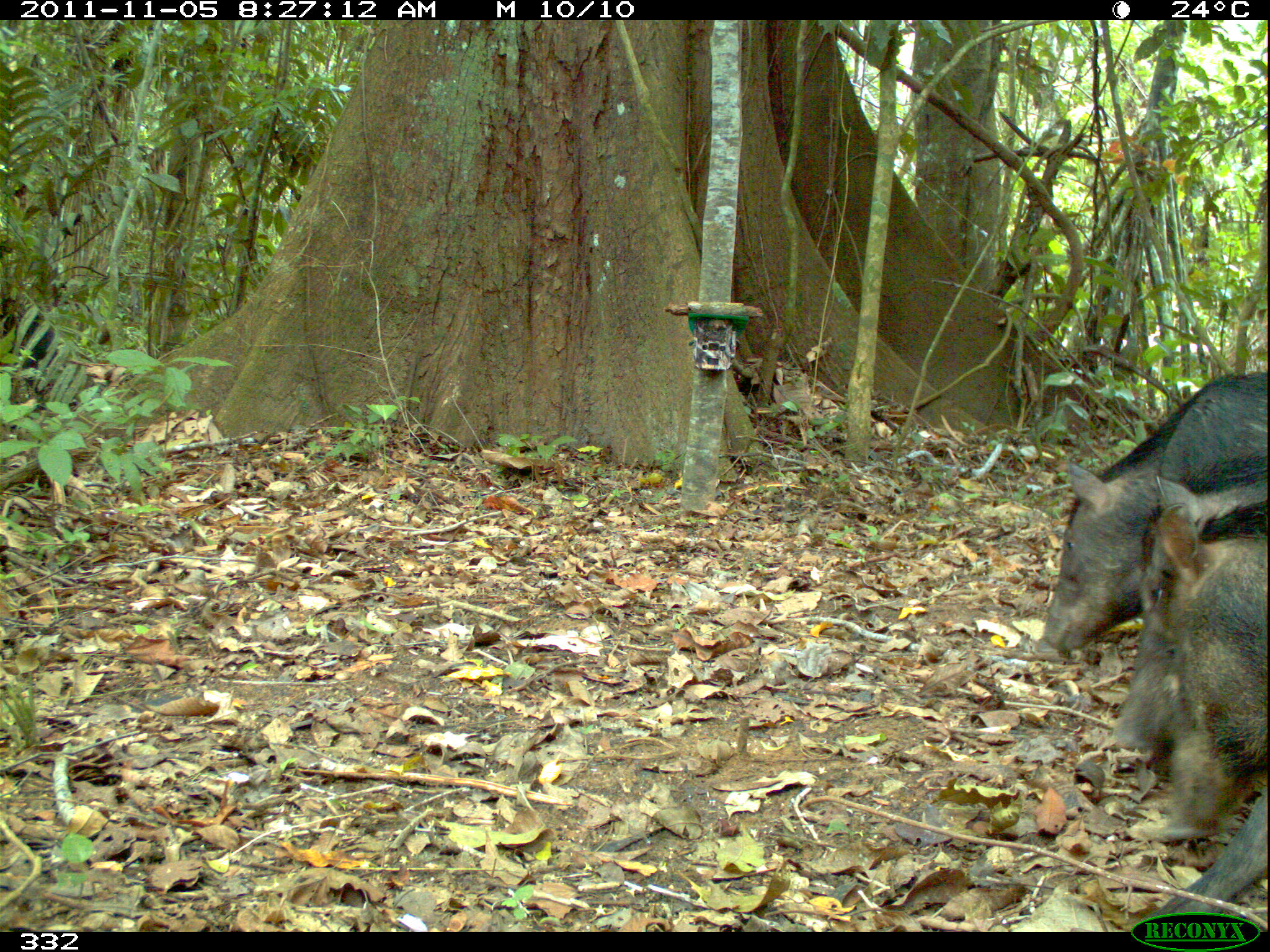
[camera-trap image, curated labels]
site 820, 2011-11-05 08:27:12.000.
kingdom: Animalia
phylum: Chordata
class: Mammalia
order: Artiodactyla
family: Tayassuidae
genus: Tayassu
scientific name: Tayassu pecari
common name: white-lipped peccary